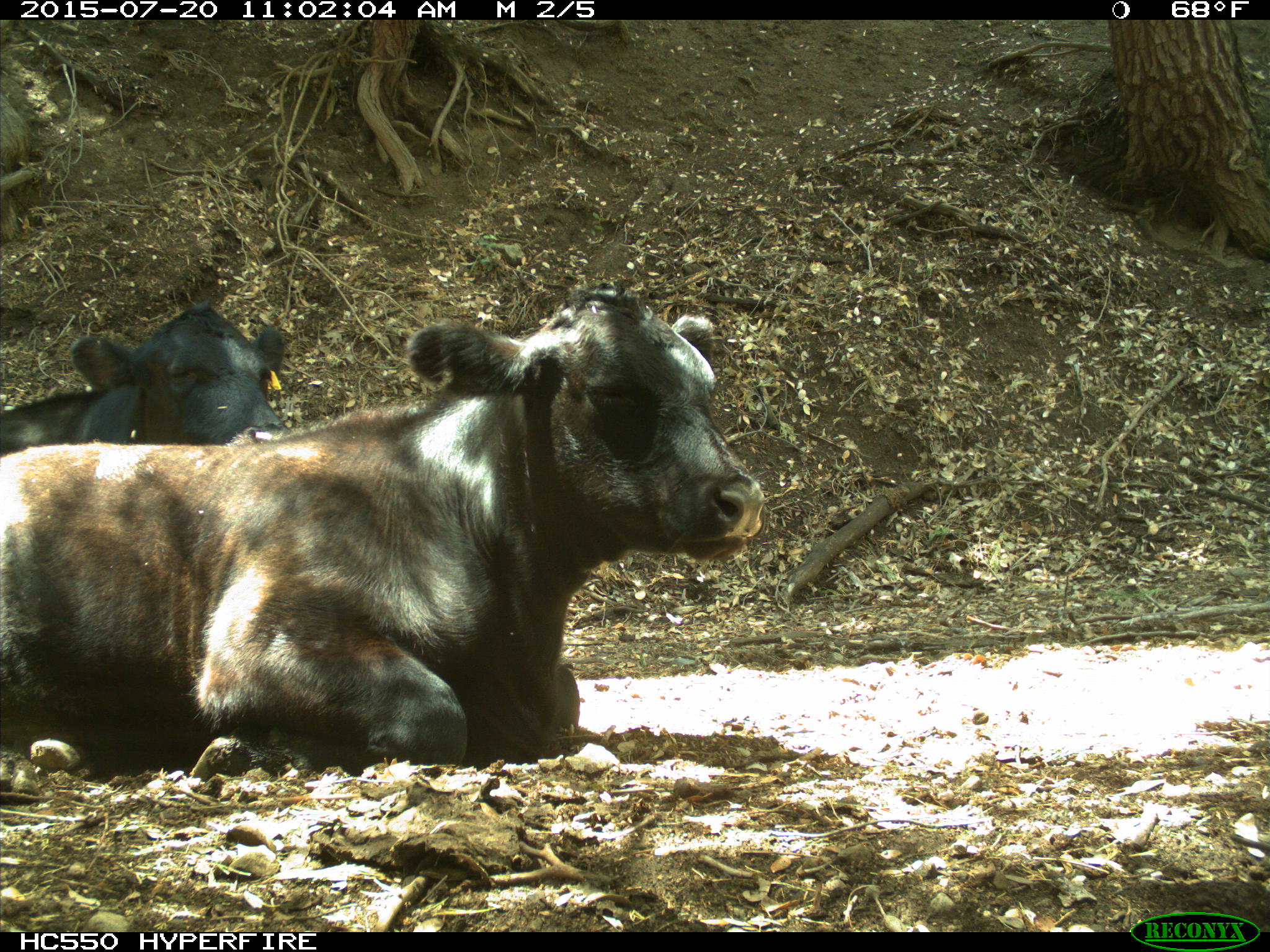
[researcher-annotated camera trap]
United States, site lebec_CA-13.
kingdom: Animalia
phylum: Chordata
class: Mammalia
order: Artiodactyla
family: Bovidae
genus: Bos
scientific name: Bos taurus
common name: domestic cow